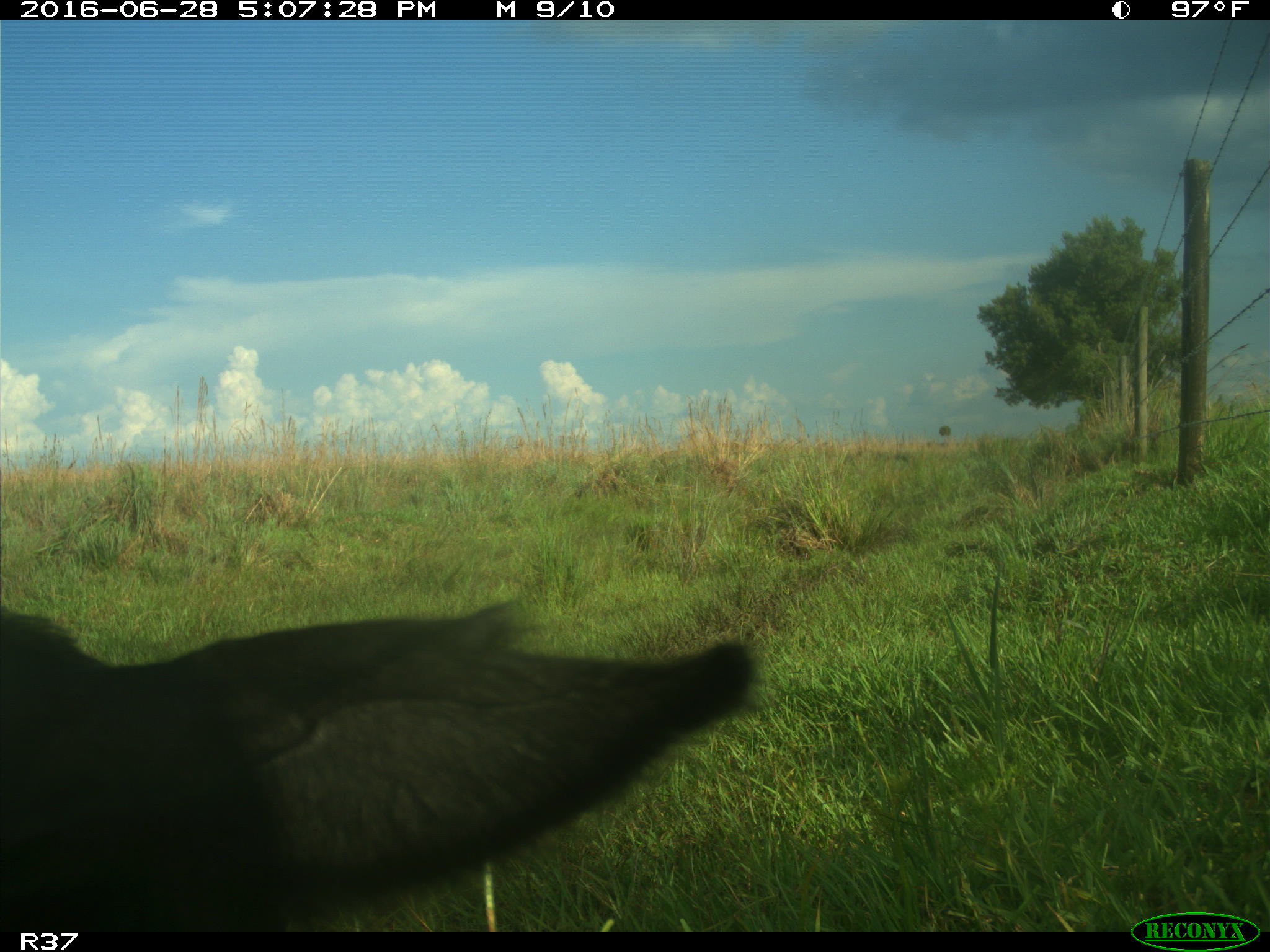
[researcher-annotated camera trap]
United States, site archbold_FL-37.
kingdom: Animalia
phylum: Chordata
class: Mammalia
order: Artiodactyla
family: Bovidae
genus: Bos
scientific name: Bos taurus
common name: domestic cow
Bos taurus (domestic cow).